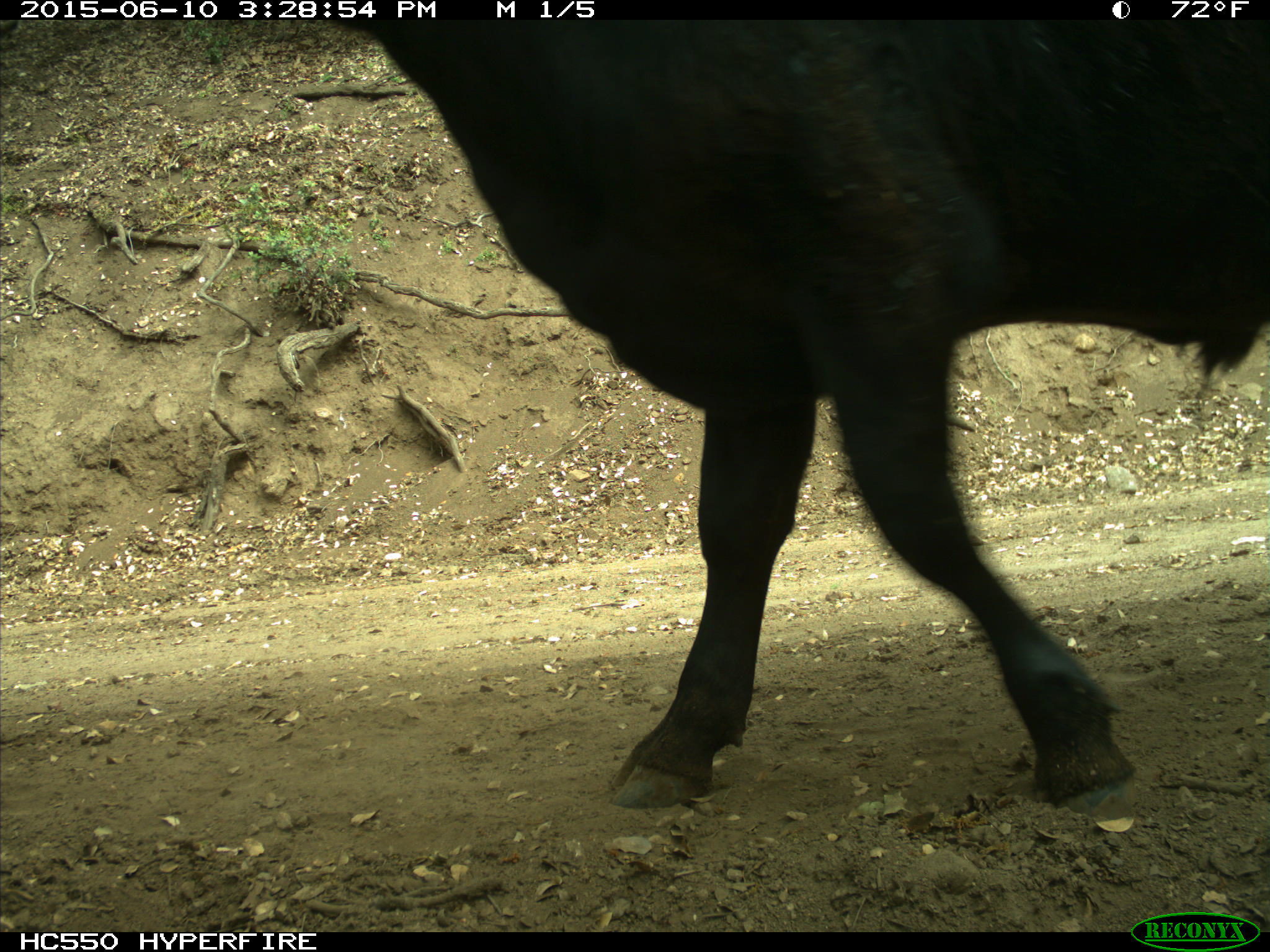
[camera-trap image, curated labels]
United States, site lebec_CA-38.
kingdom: Animalia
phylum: Chordata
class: Mammalia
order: Artiodactyla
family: Bovidae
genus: Bos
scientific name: Bos taurus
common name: domestic cow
Bos taurus (domestic cow).